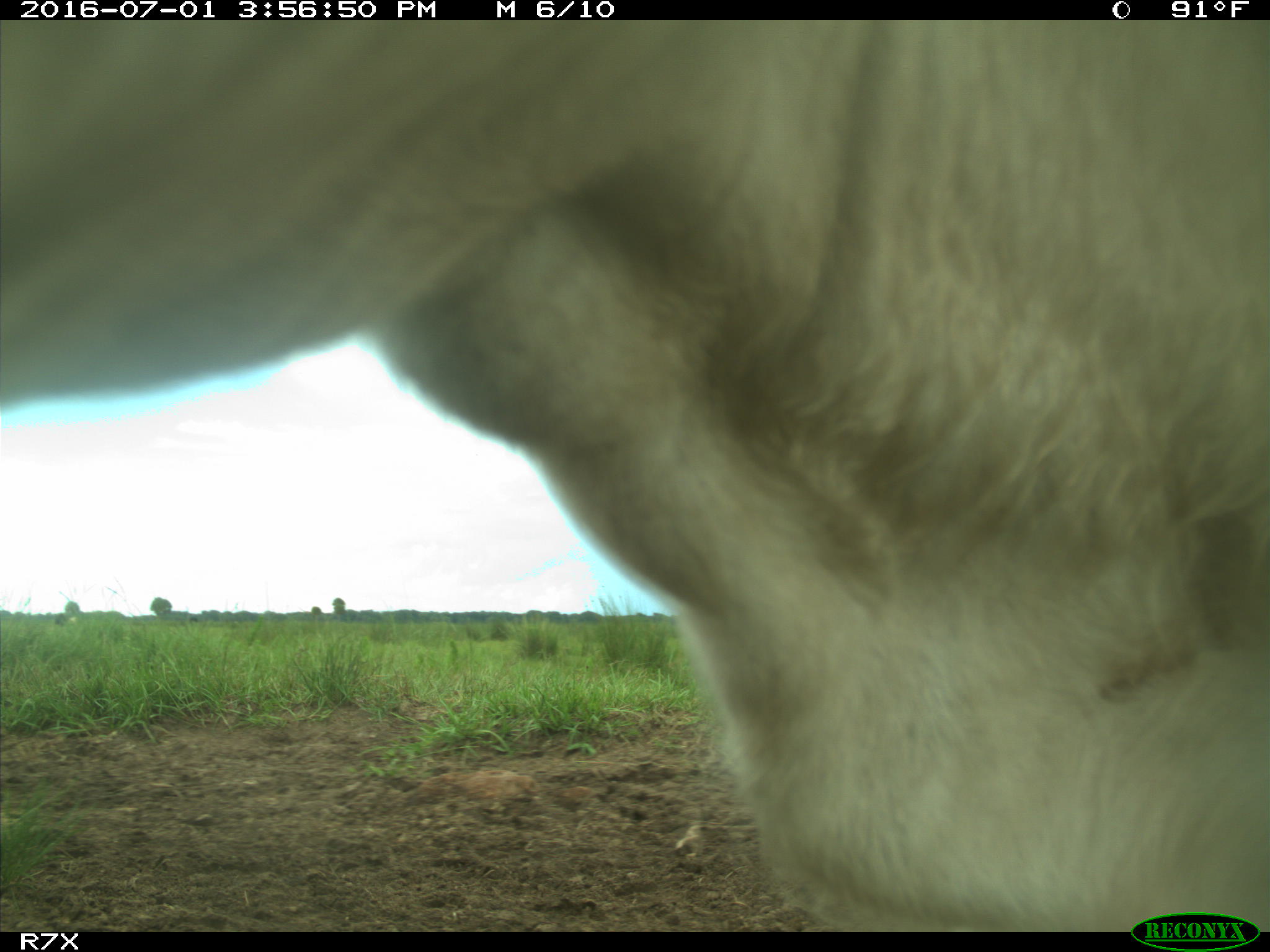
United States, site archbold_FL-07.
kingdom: Animalia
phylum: Chordata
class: Mammalia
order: Artiodactyla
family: Bovidae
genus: Bos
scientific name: Bos taurus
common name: domestic cow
Bos taurus (domestic cow).